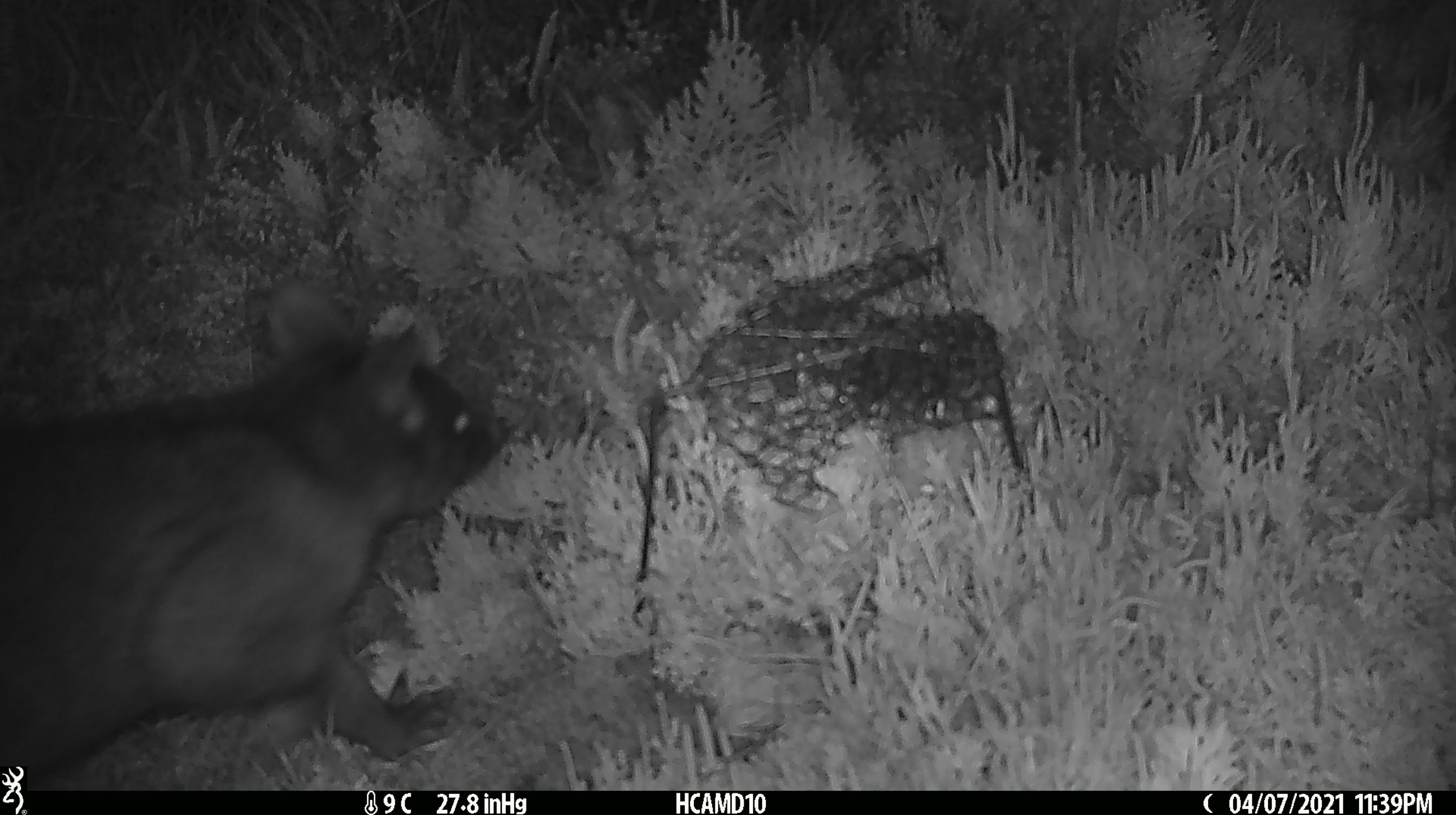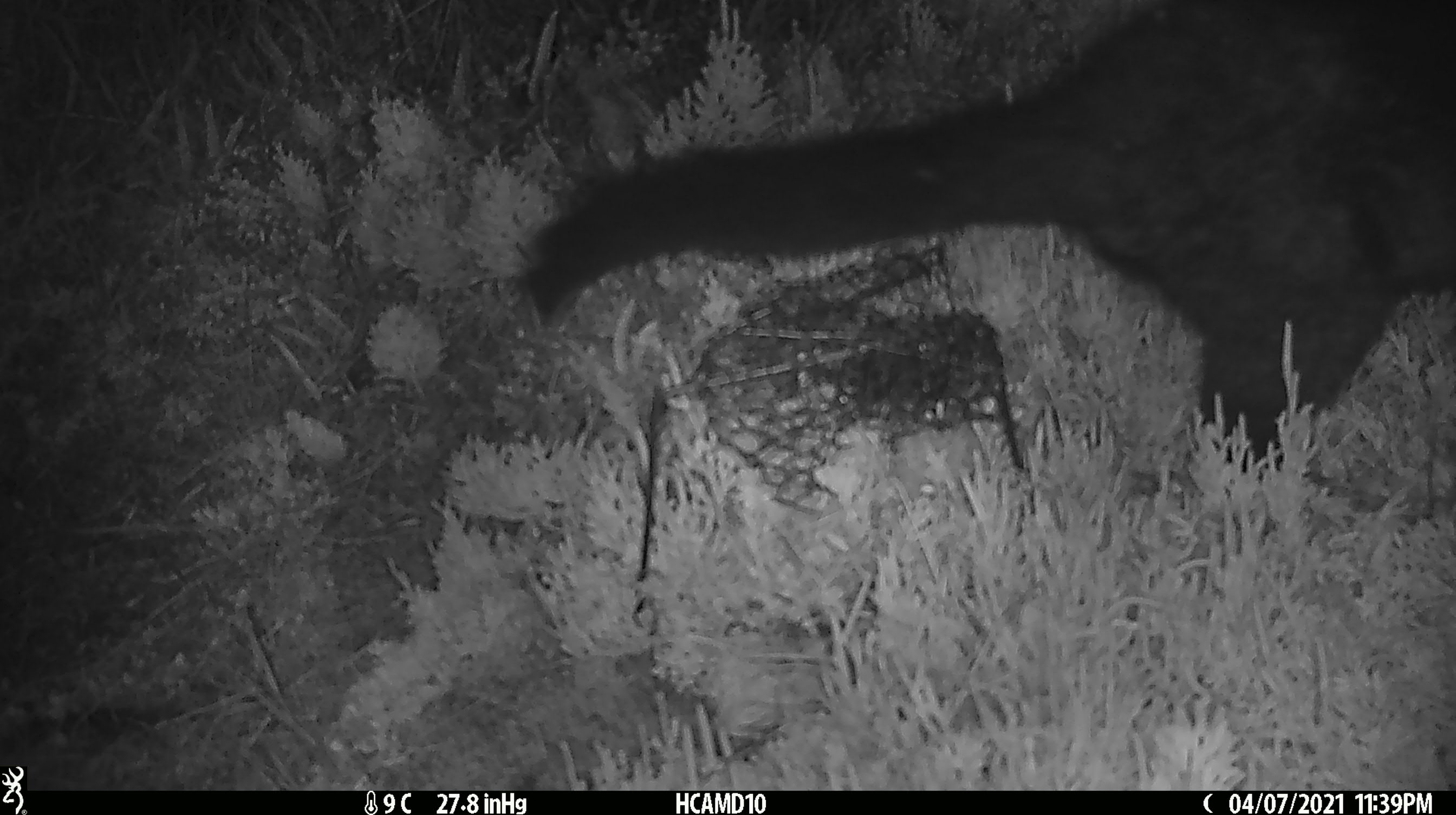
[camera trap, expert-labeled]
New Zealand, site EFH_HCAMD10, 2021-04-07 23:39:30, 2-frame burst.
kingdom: Animalia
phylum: Chordata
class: Mammalia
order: Diprotodontia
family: Phalangeridae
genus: Trichosurus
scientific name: Trichosurus vulpecula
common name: common brushtail possum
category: possum